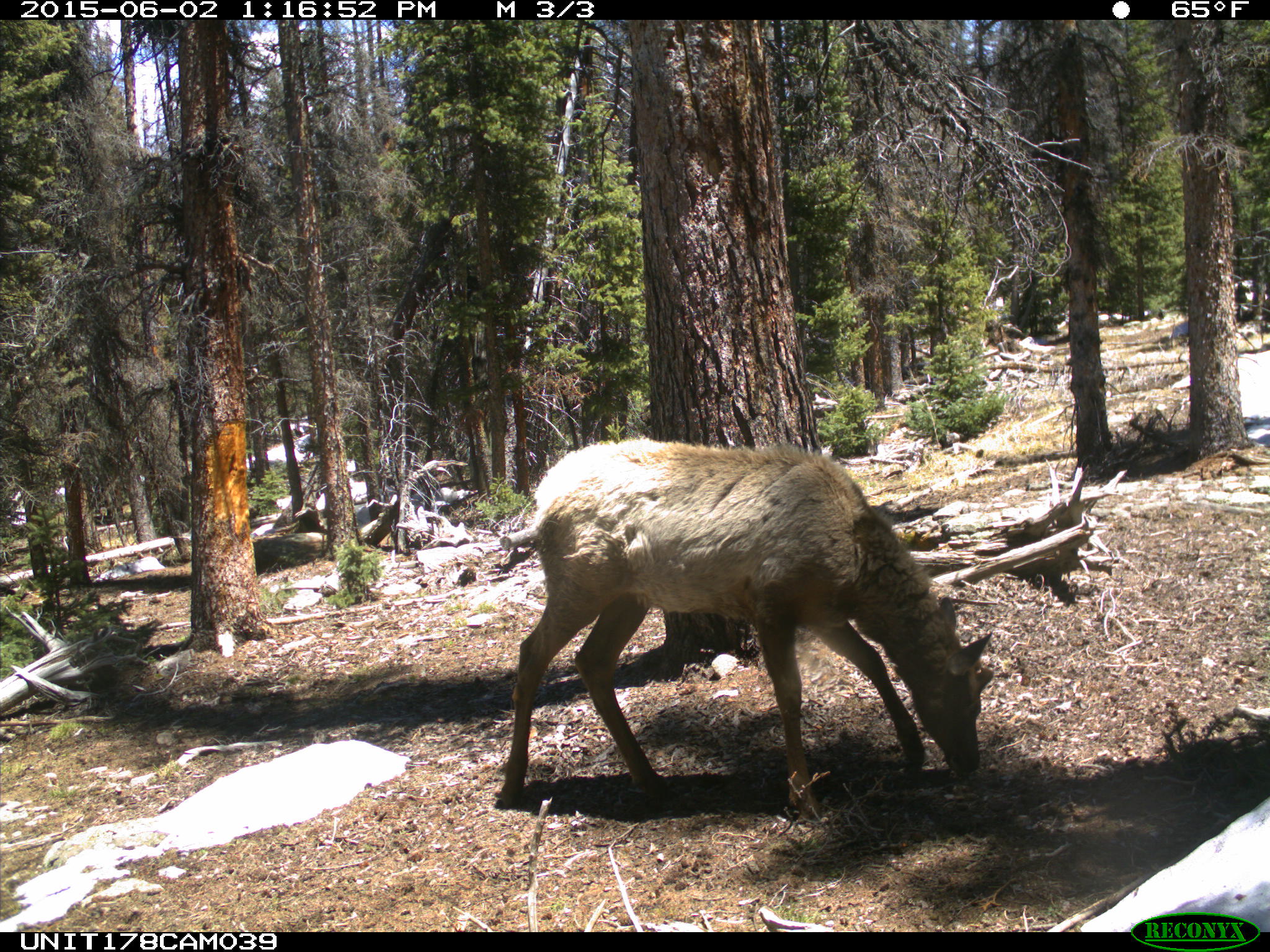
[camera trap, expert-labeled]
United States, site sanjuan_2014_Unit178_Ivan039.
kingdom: Animalia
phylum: Chordata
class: Mammalia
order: Artiodactyla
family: Cervidae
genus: Cervus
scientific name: Cervus elaphus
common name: red deer